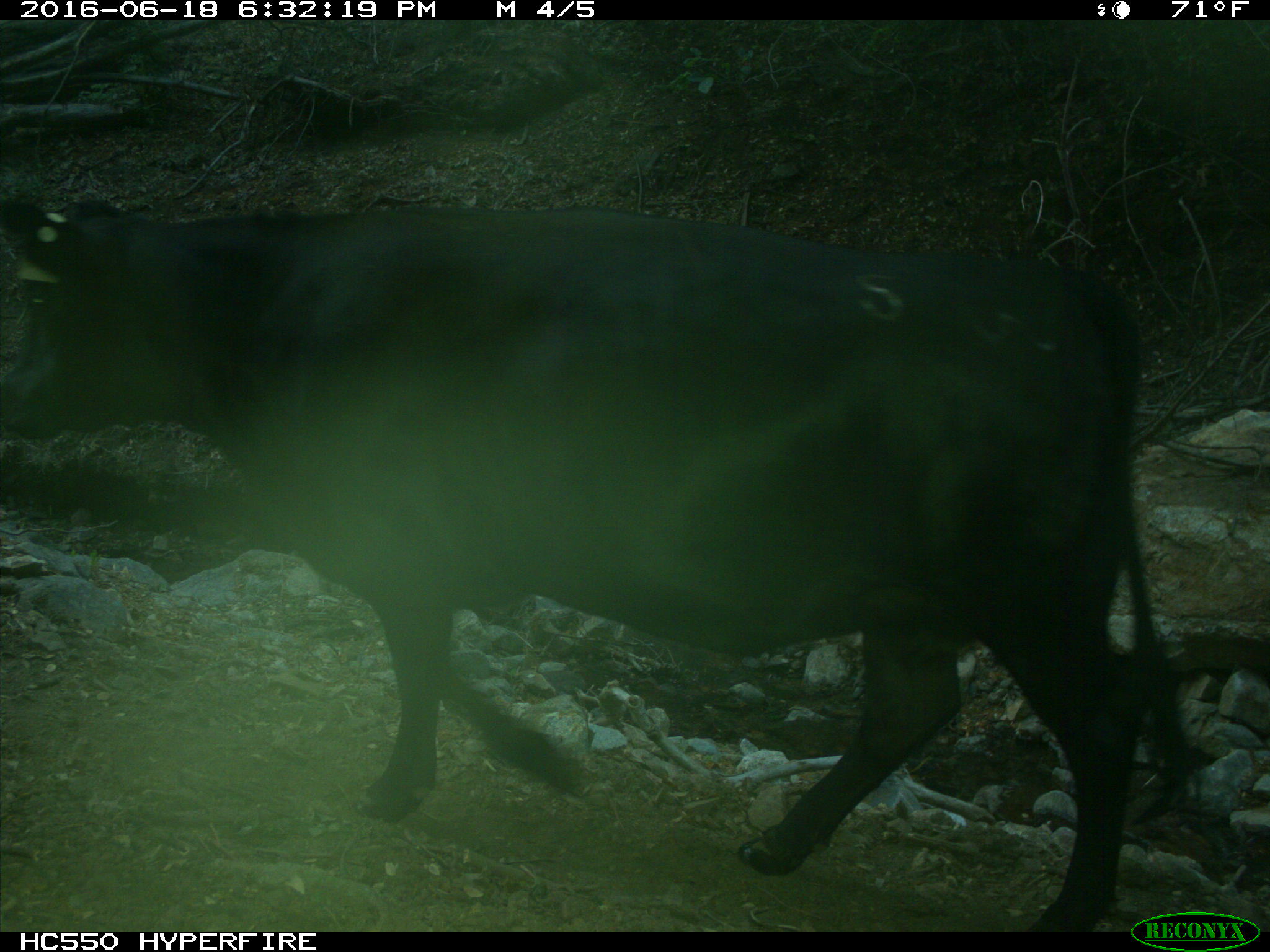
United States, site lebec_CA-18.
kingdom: Animalia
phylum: Chordata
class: Mammalia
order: Artiodactyla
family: Bovidae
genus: Bos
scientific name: Bos taurus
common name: domestic cow